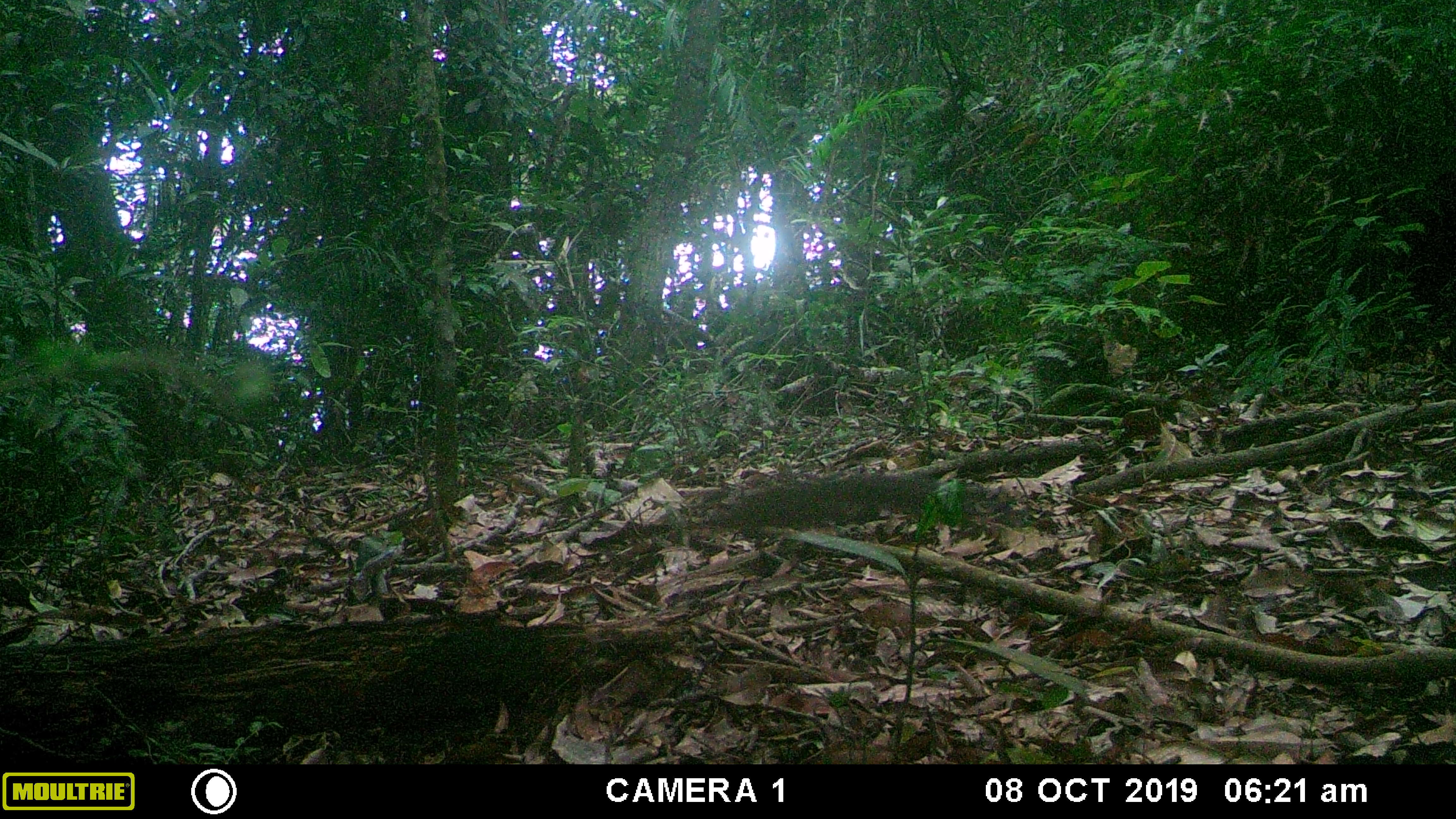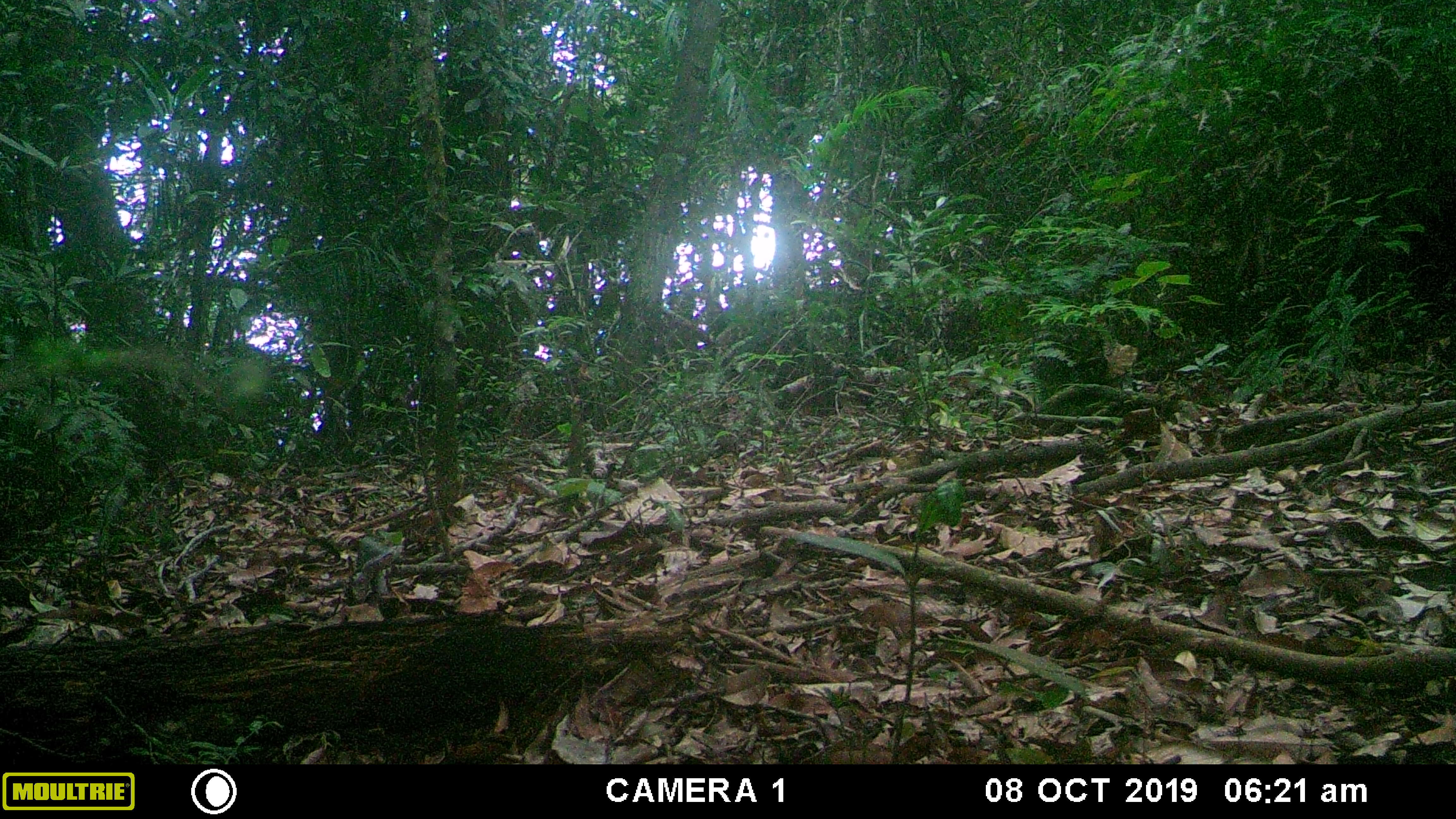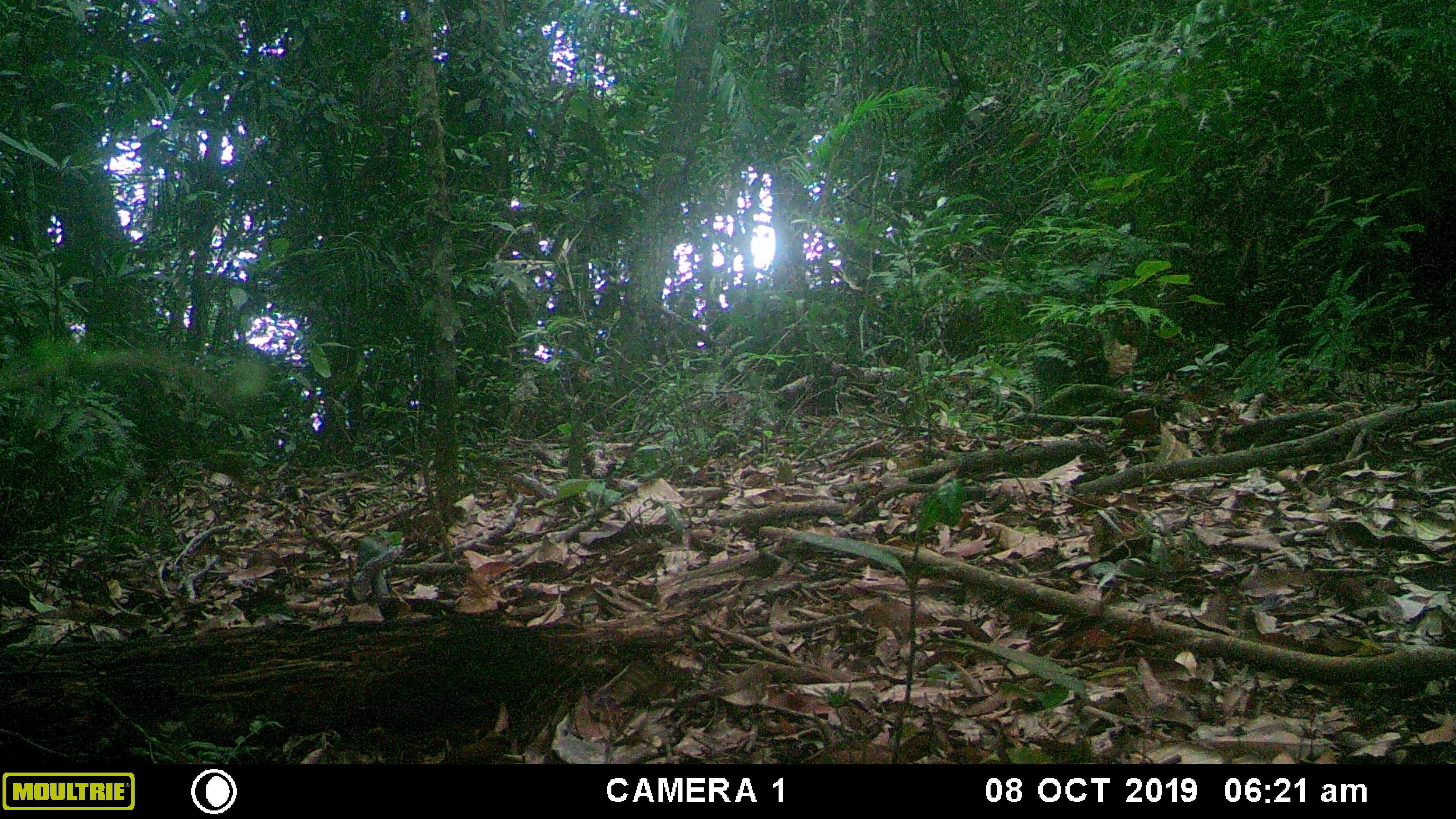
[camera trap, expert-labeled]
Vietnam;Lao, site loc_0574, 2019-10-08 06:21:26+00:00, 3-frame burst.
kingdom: Animalia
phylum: Chordata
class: Mammalia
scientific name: Mammalia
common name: mammal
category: unidentified small mammal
Unidentified small mammal (mammal) (Mammalia). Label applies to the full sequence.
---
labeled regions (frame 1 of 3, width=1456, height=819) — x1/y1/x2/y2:
unidentified small mammal: 701/466/1028/530